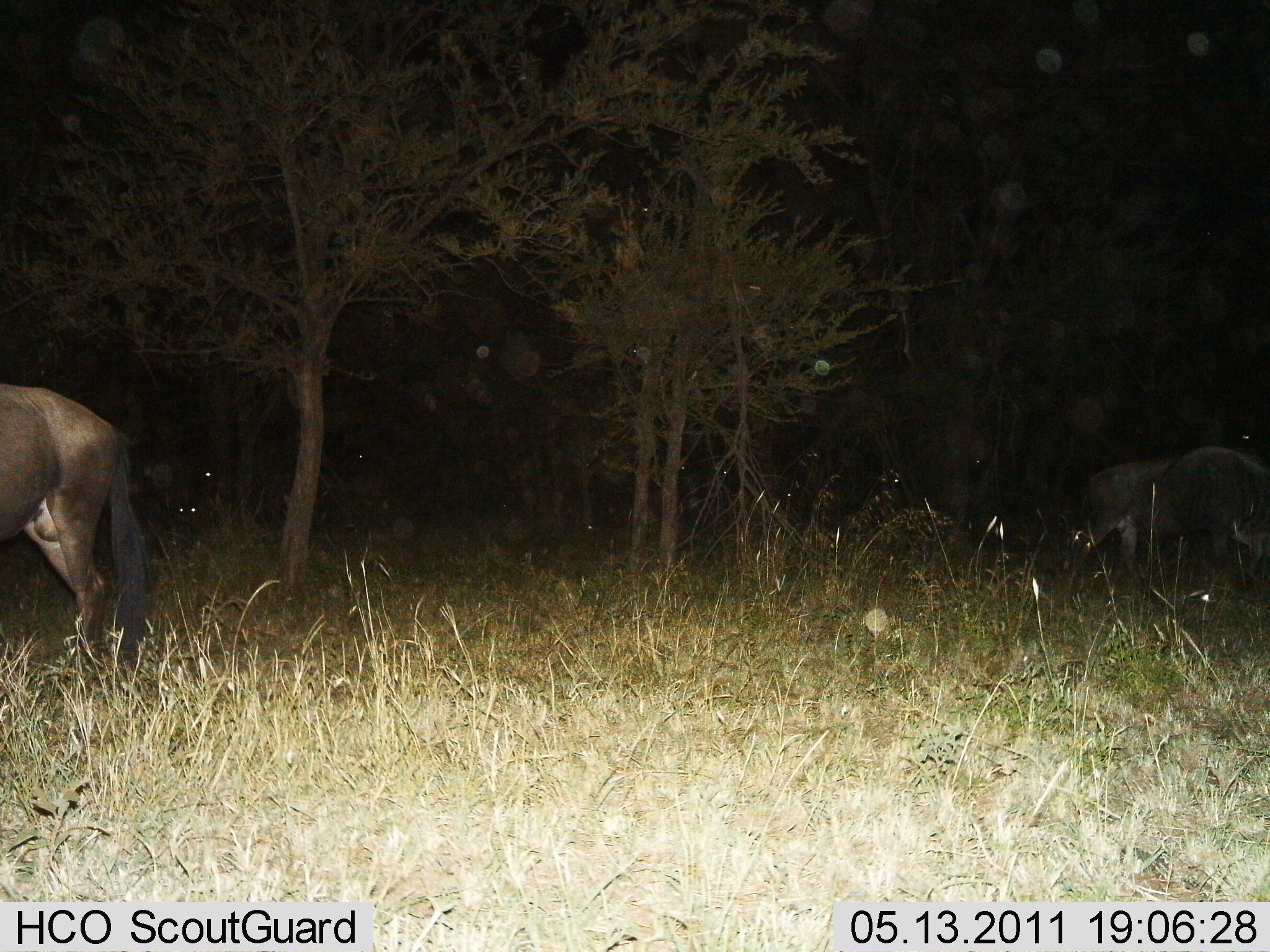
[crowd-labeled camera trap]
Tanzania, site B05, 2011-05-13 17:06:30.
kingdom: Animalia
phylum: Chordata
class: Mammalia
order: Artiodactyla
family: Bovidae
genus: Connochaetes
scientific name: Connochaetes taurinus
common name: blue wildebeest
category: wildebeest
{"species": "wildebeest (blue wildebeest) (Connochaetes taurinus)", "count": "2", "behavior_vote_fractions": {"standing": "62%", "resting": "8%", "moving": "38%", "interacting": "0%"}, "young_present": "0%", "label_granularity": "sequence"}